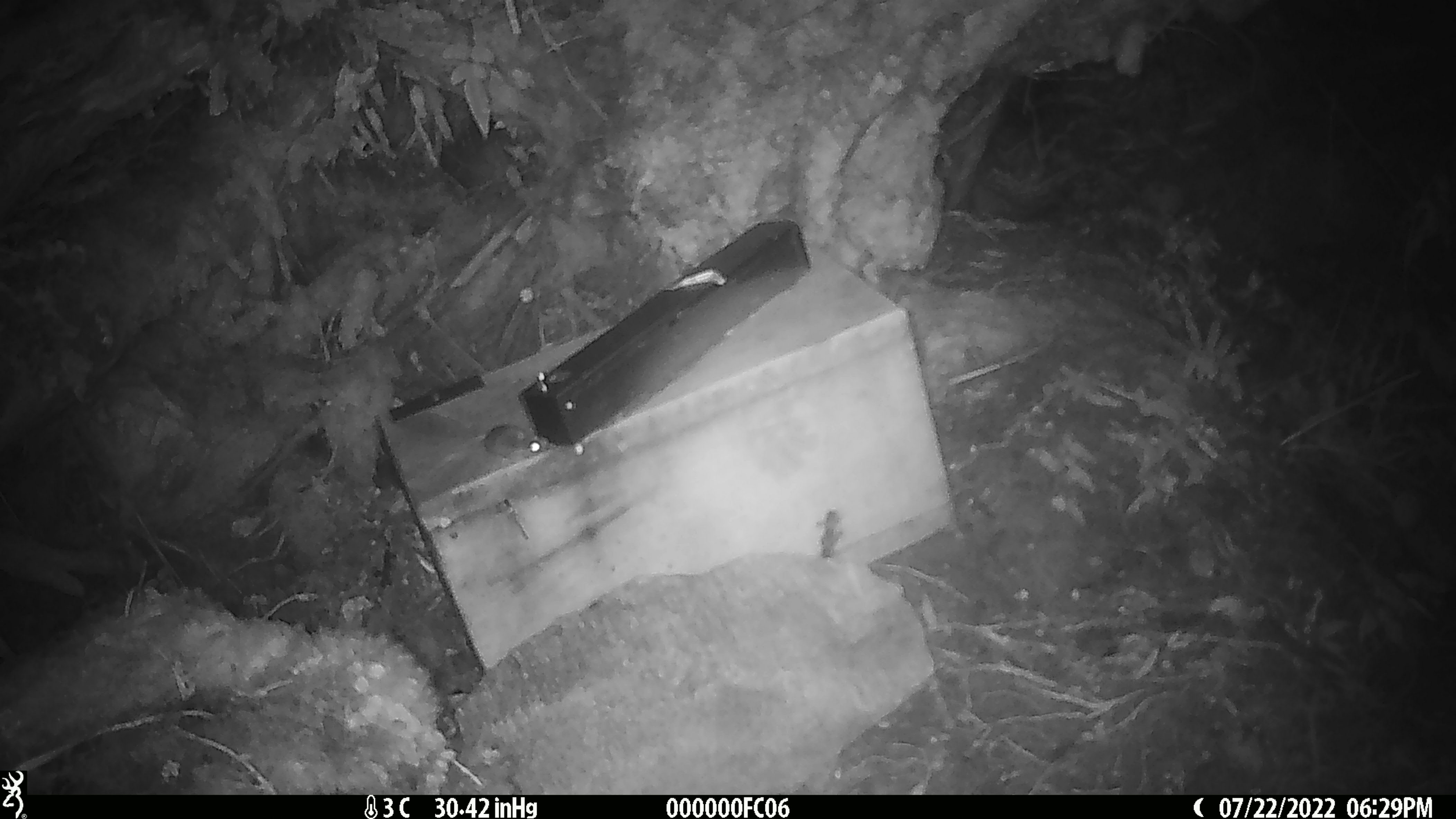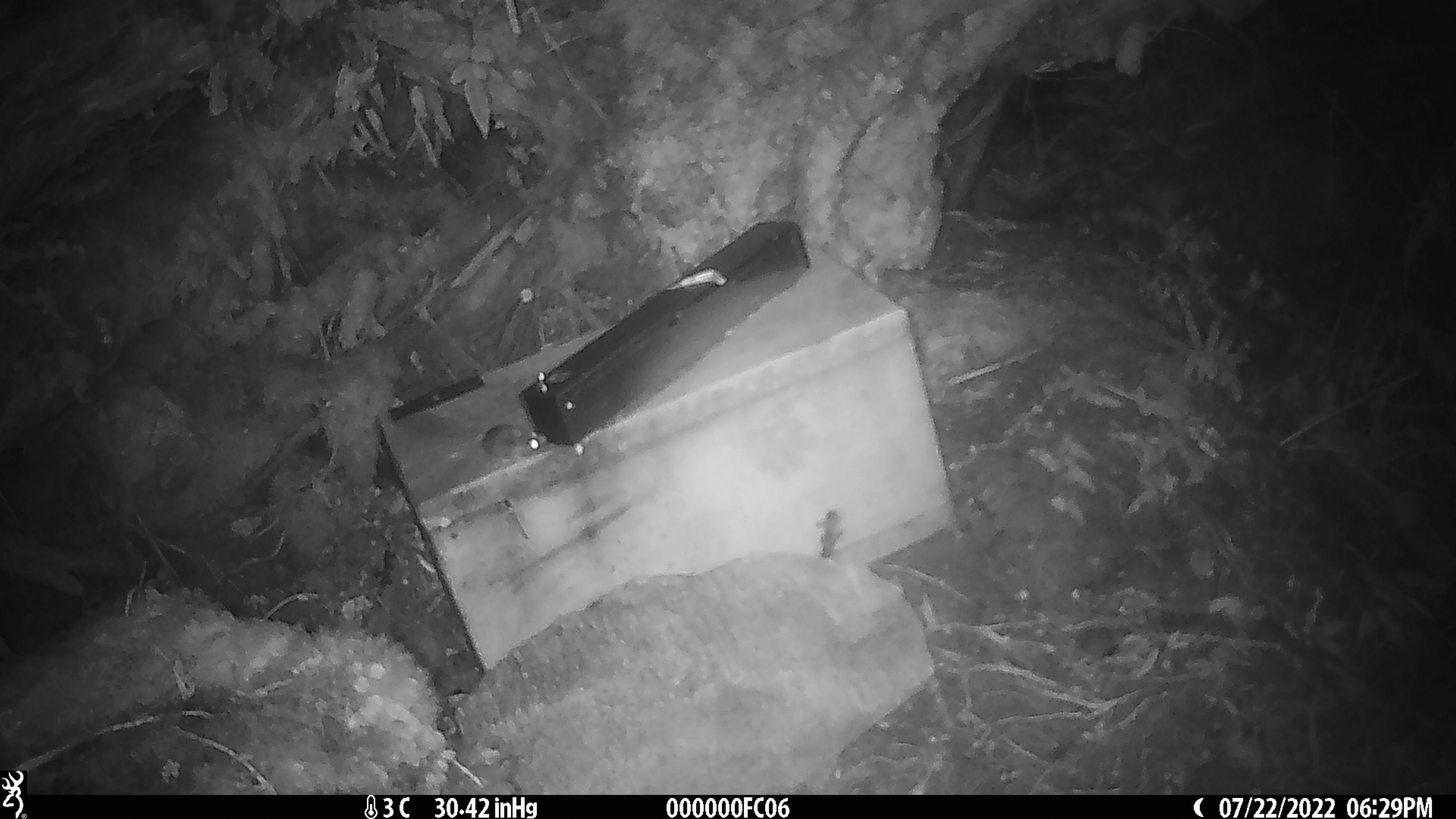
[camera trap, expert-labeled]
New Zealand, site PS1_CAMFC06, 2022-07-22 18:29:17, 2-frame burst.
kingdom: Animalia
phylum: Chordata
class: Mammalia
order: Rodentia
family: Muridae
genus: Mus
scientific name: Mus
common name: mouse